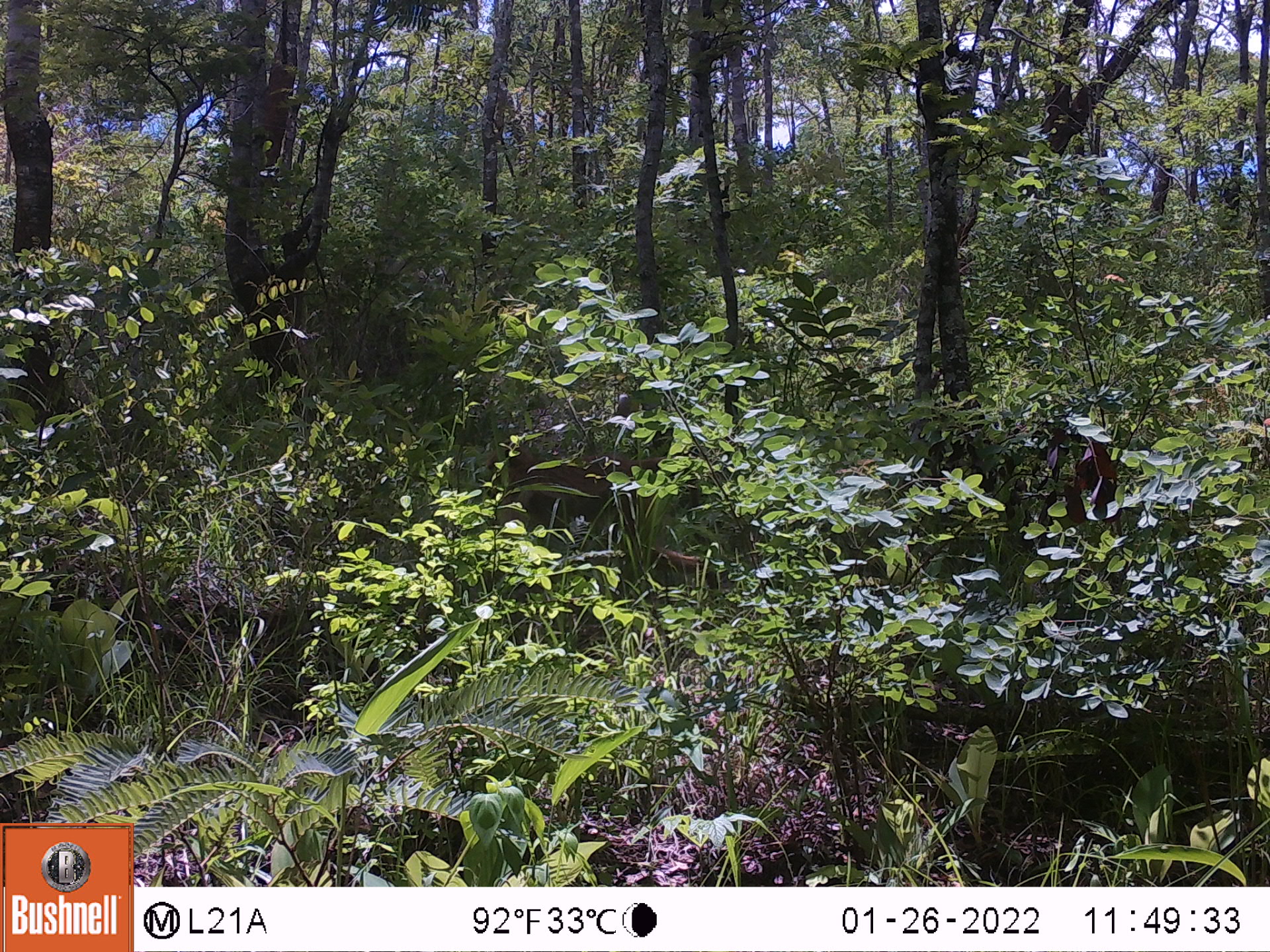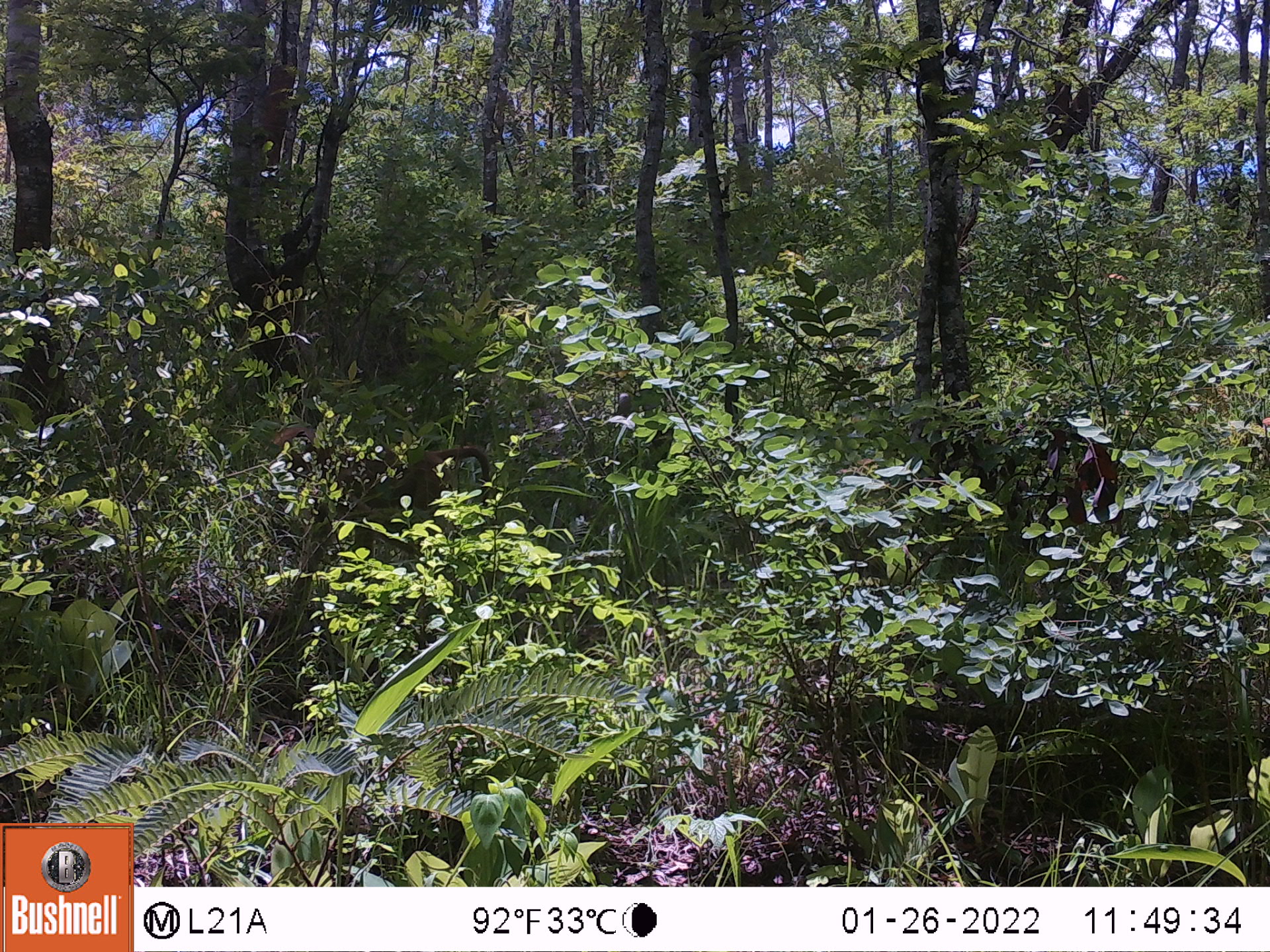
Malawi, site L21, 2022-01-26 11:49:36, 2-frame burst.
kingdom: Animalia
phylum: Chordata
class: Mammalia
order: Primates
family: Cercopithecidae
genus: Papio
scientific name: Papio cynocephalus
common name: yellow baboon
Yellow baboon (Papio cynocephalus), count 1.